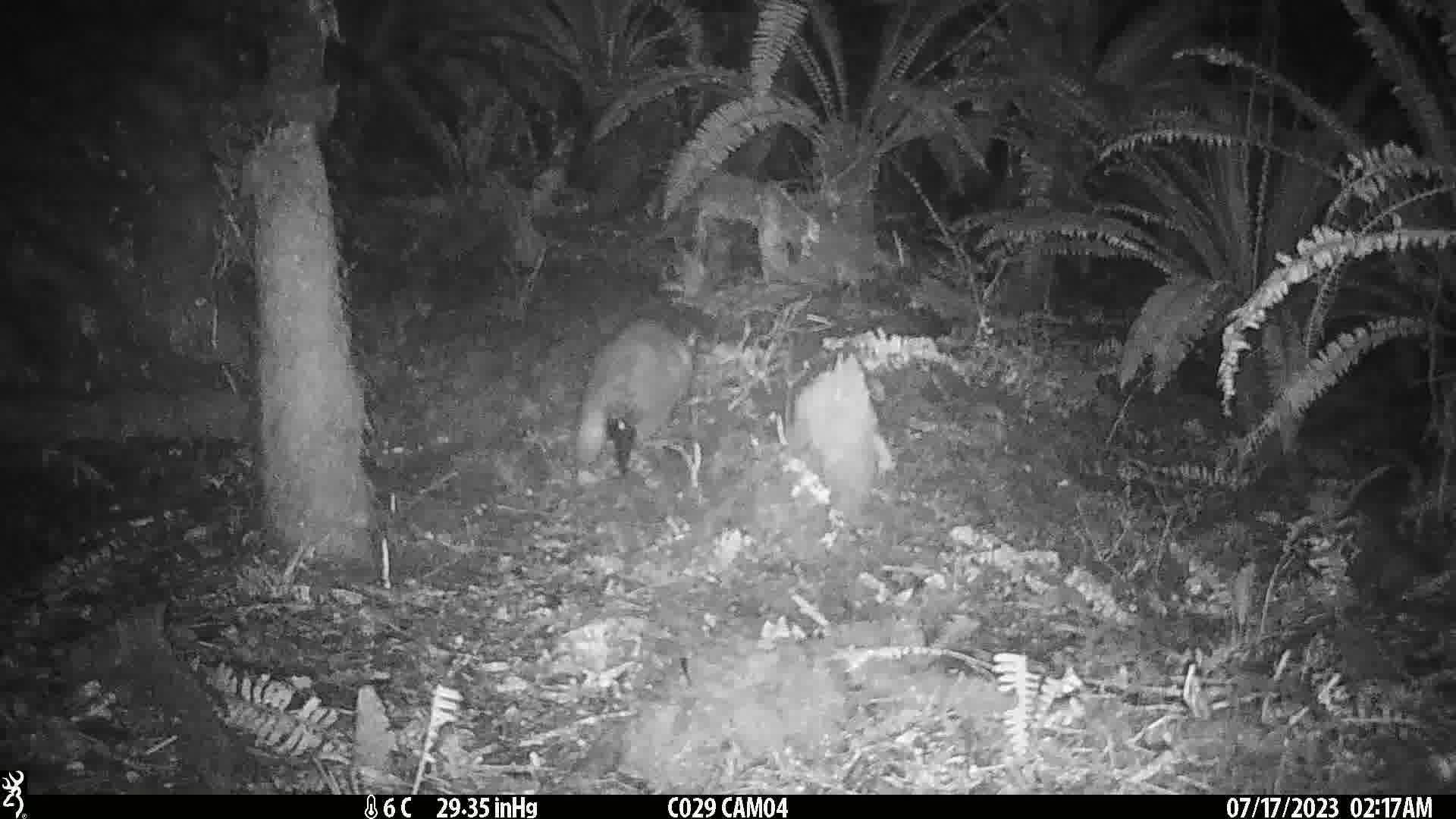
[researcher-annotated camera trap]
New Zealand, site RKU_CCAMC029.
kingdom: Animalia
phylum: Chordata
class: Mammalia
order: Diprotodontia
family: Phalangeridae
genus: Trichosurus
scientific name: Trichosurus vulpecula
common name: common brushtail possum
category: possum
Possum (common brushtail possum) (Trichosurus vulpecula).